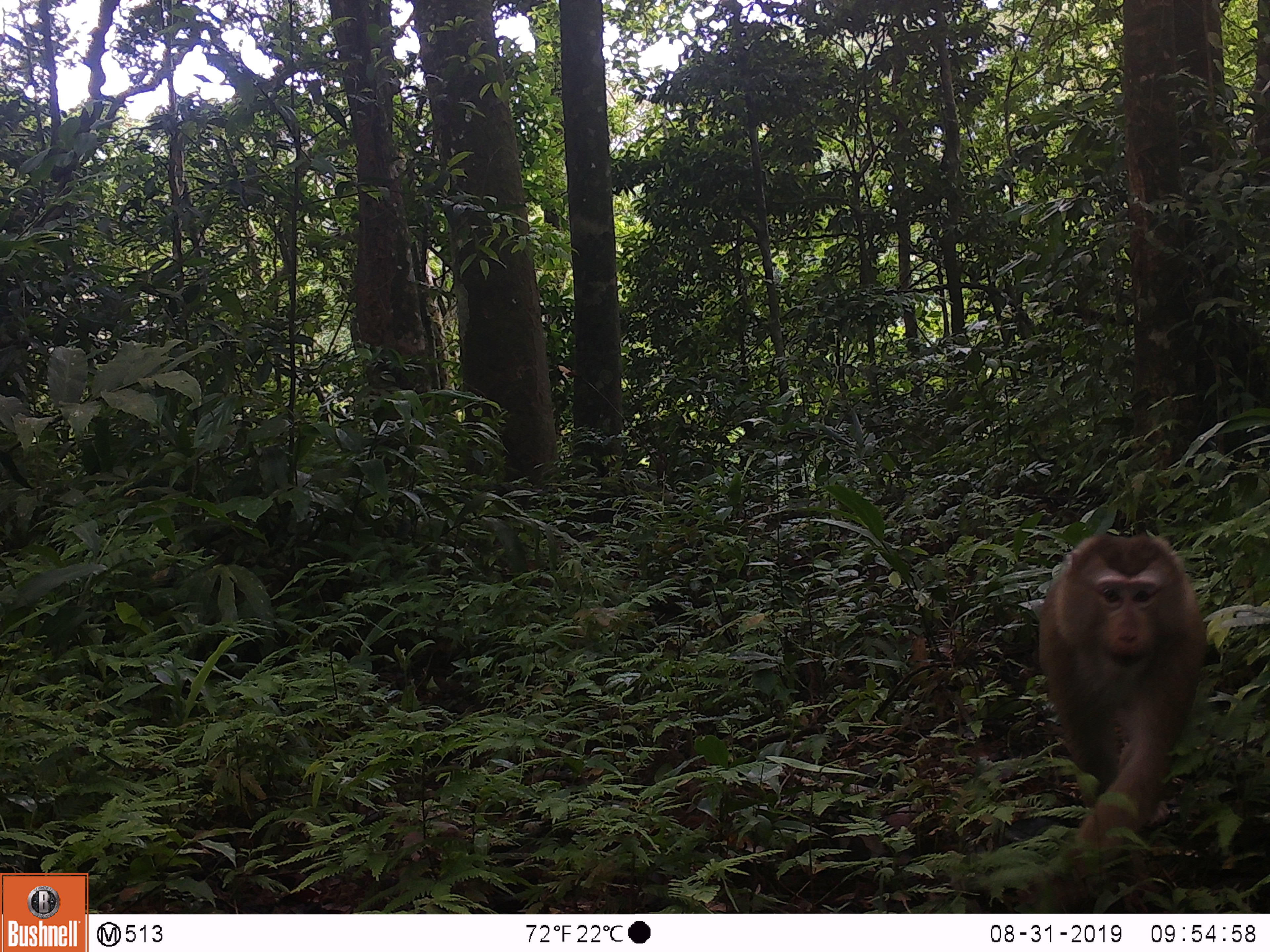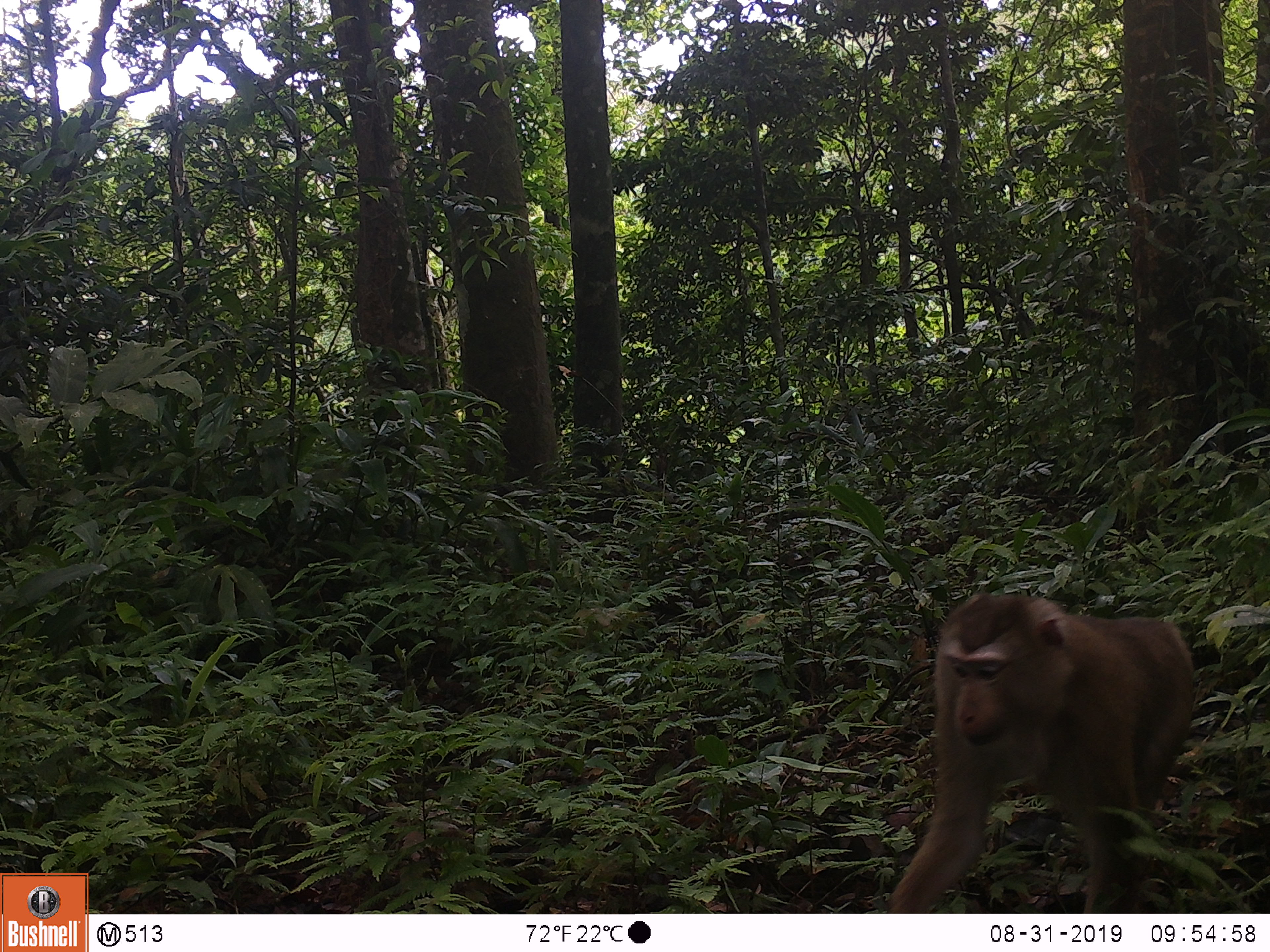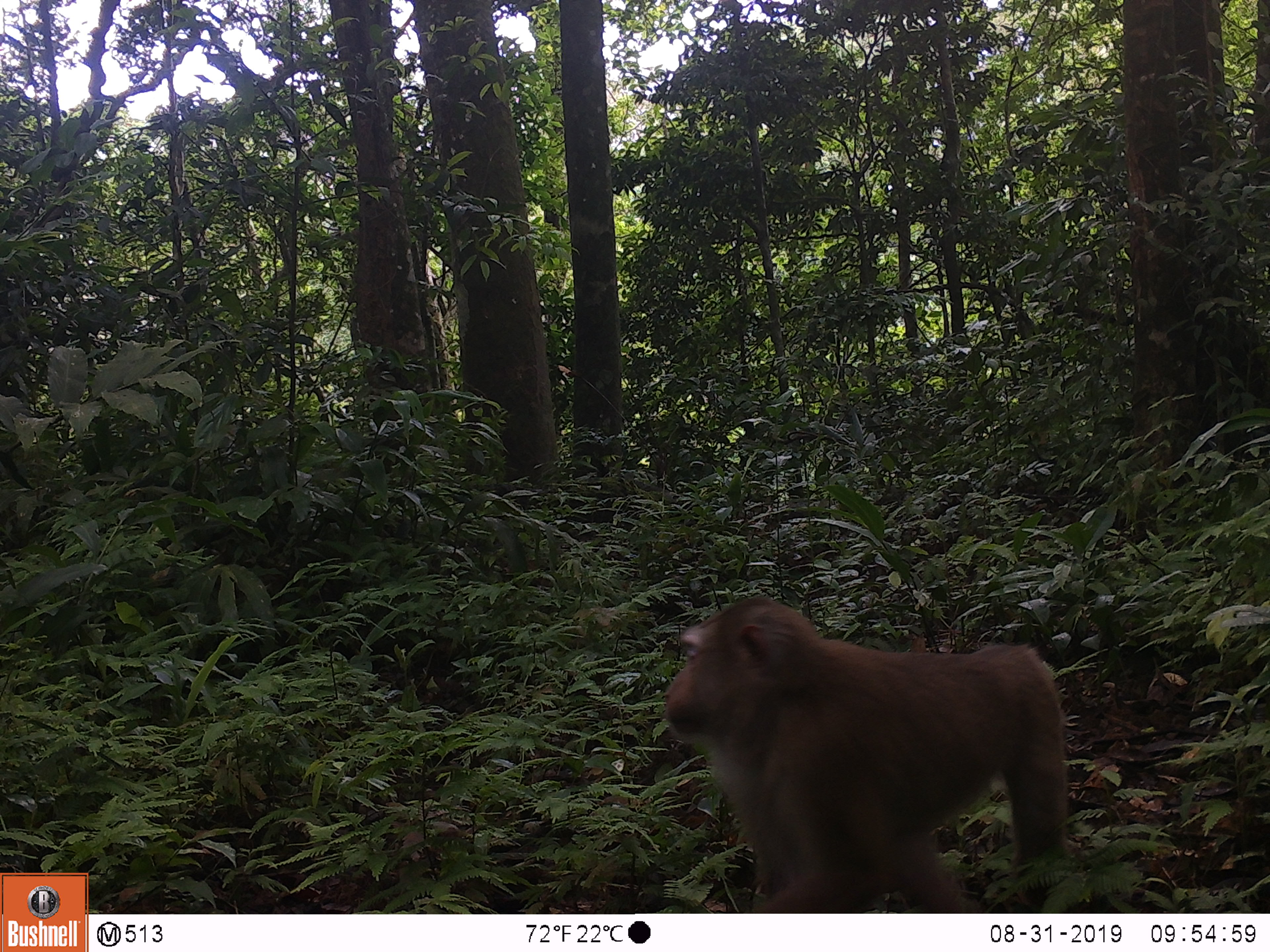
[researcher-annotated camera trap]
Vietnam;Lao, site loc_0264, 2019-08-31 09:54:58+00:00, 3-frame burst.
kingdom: Animalia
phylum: Chordata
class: Mammalia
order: Primates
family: Cercopithecidae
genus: Macaca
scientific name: Macaca nemestrina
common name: pig-tailed macaque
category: pig tailed macaque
Pig tailed macaque (pig-tailed macaque) (Macaca nemestrina). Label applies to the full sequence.